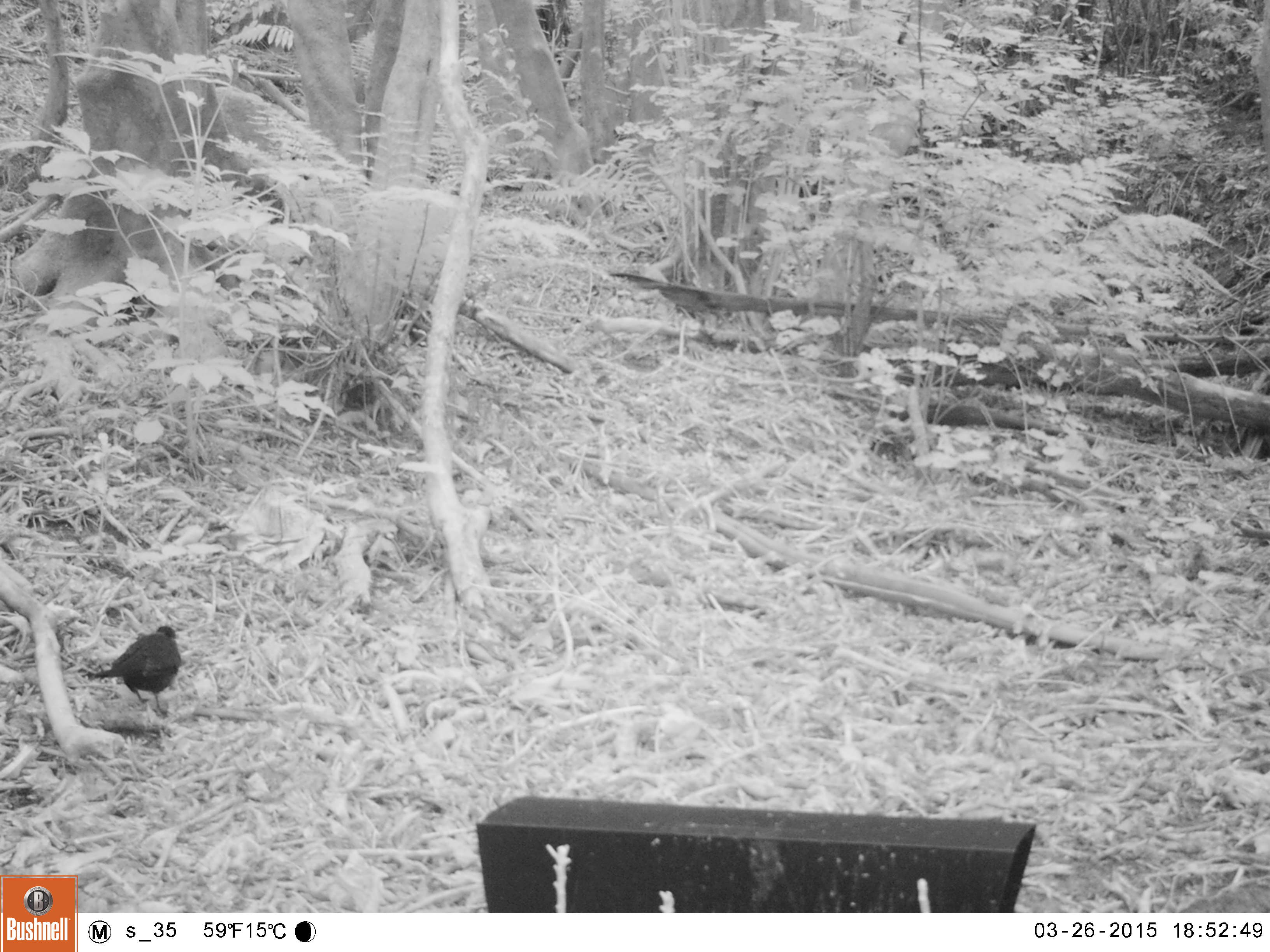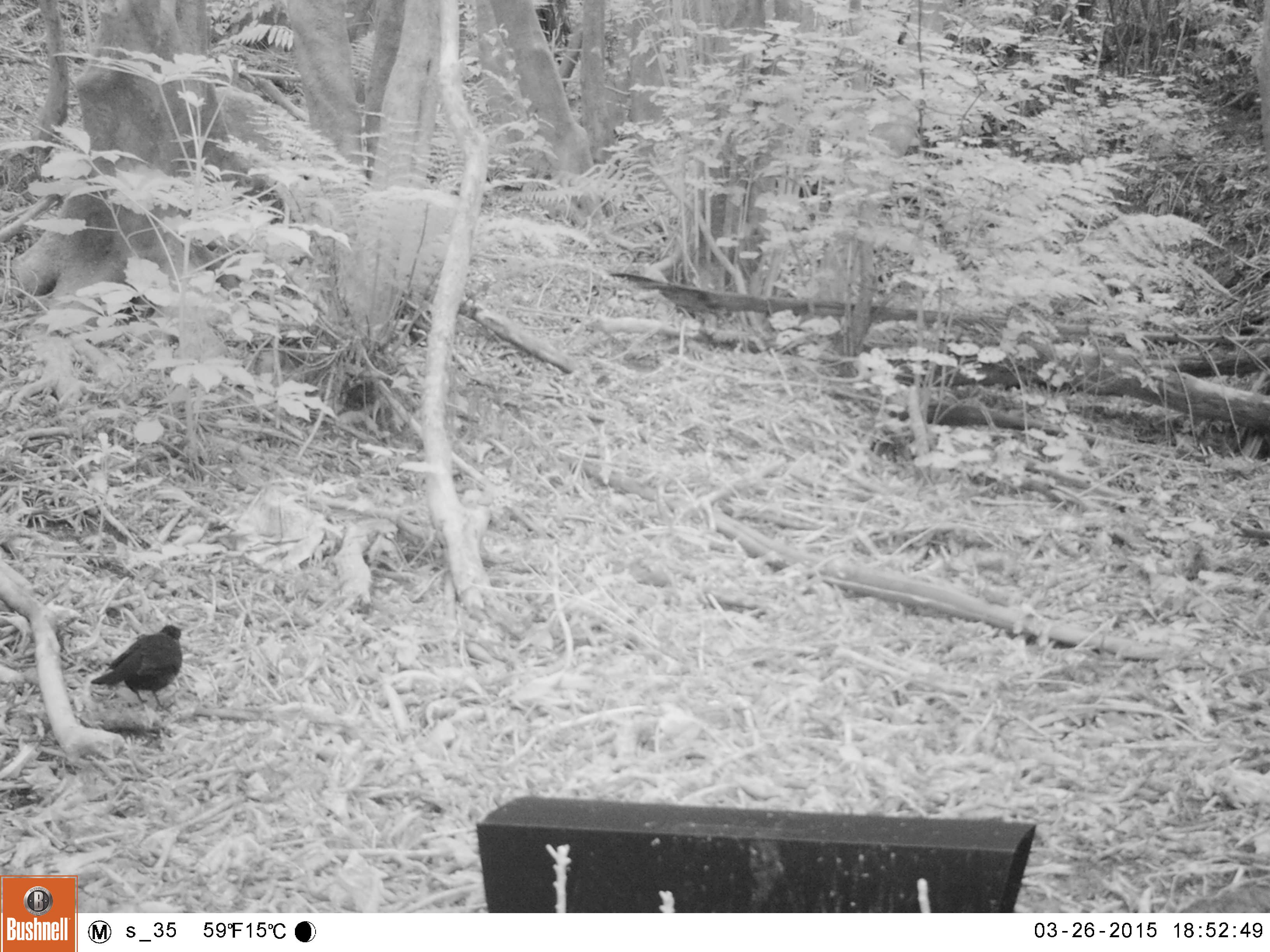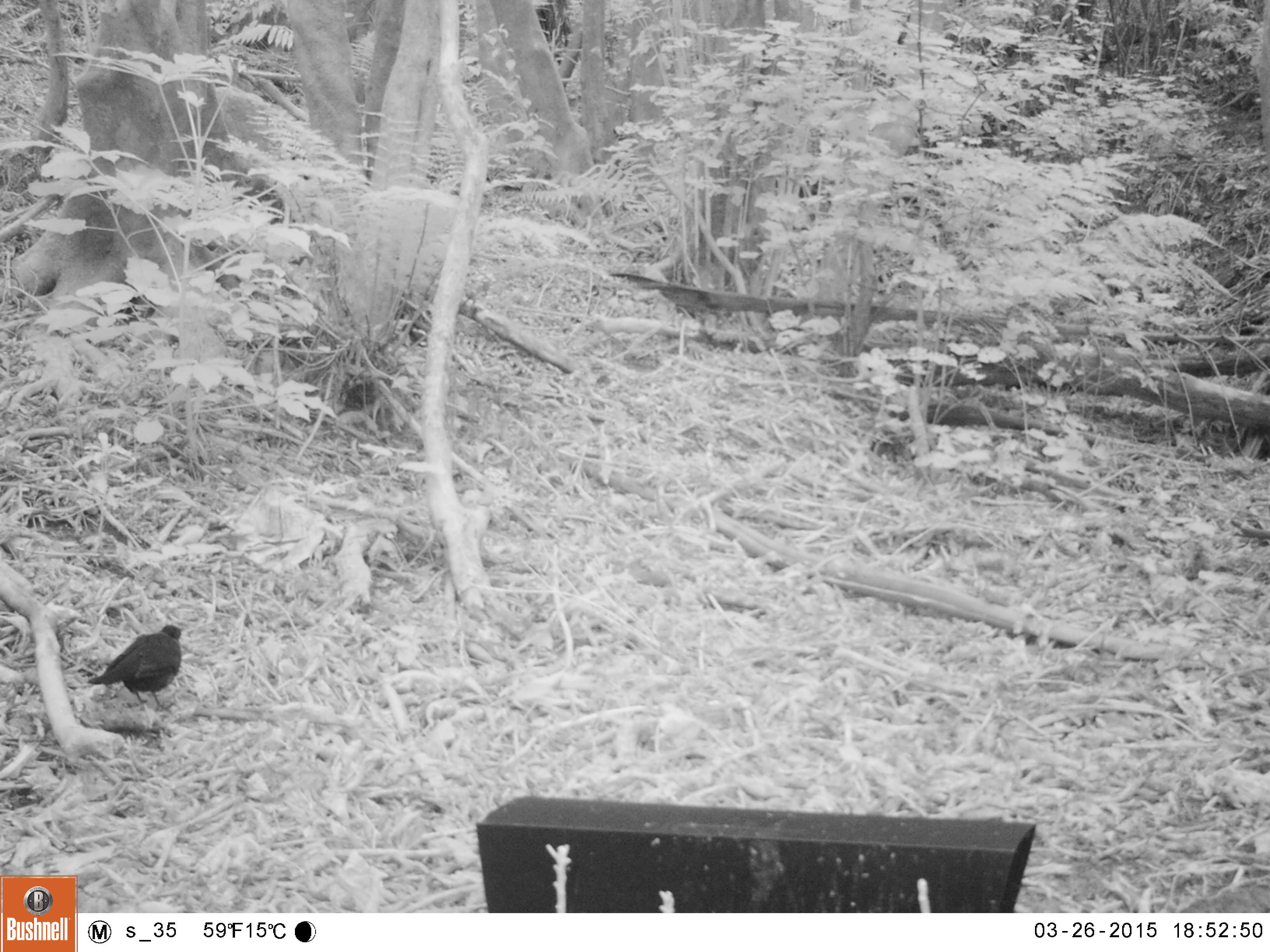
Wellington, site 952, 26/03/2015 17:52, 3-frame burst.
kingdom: Animalia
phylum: Chordata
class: Aves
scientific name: Aves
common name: bird